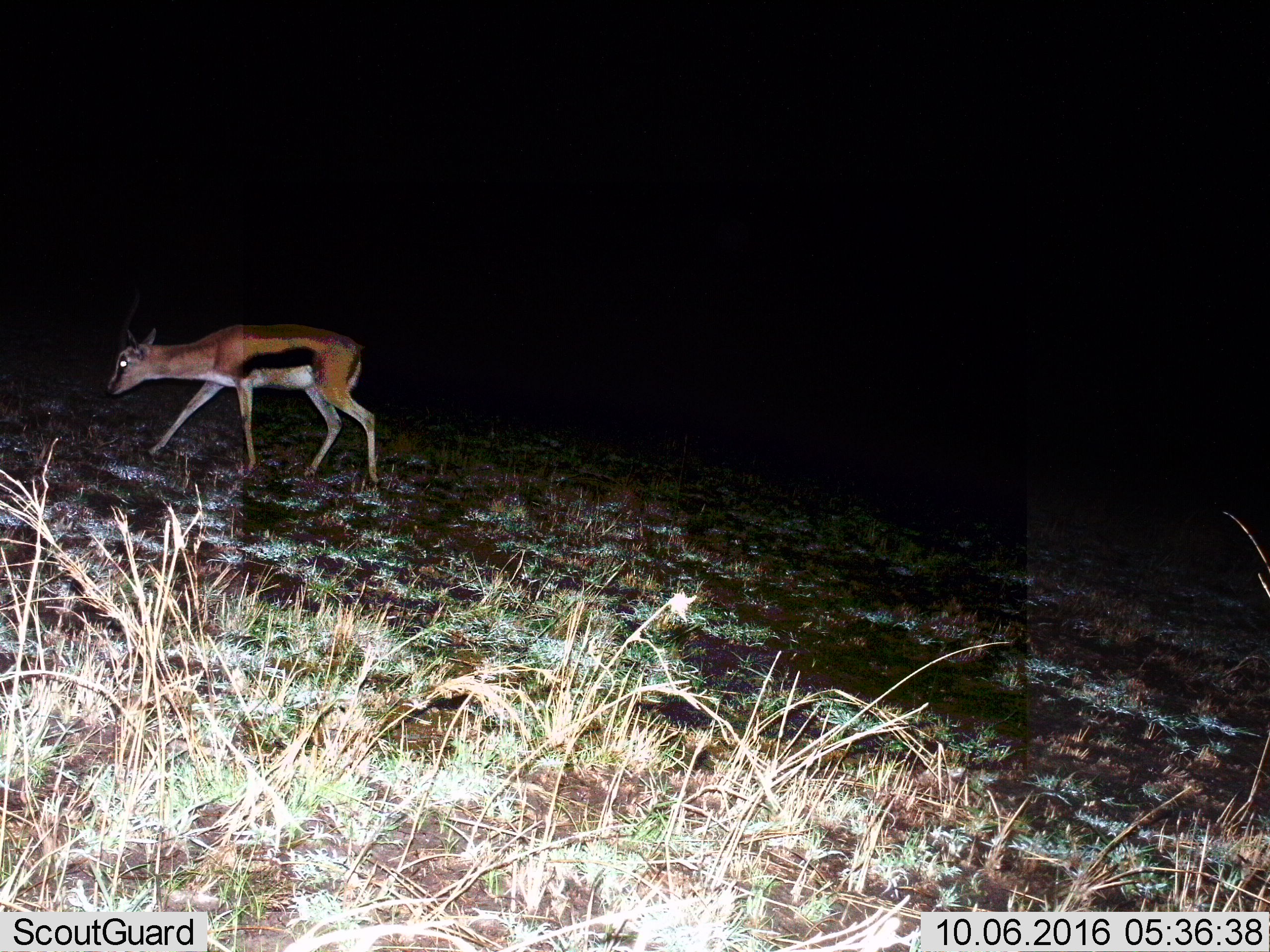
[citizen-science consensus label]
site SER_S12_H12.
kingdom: Animalia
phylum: Chordata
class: Mammalia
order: Artiodactyla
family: Bovidae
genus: Eudorcas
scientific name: Eudorcas thomsonii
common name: thomson's gazelle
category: gazellethomsons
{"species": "gazellethomsons (thomson's gazelle) (Eudorcas thomsonii)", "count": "1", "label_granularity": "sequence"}